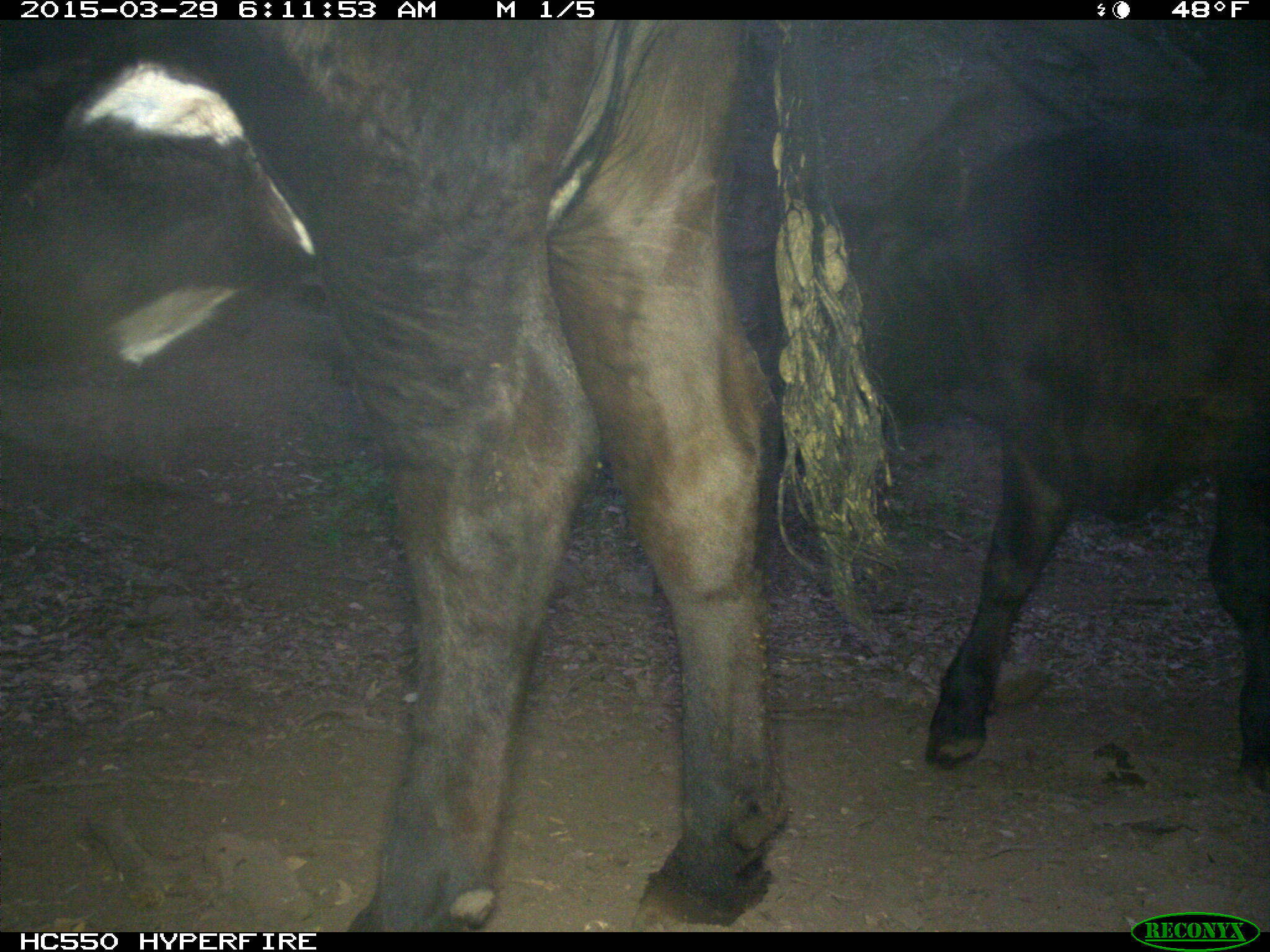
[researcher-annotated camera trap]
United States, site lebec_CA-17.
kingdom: Animalia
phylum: Chordata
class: Mammalia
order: Artiodactyla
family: Bovidae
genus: Bos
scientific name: Bos taurus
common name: domestic cow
Bos taurus (domestic cow).